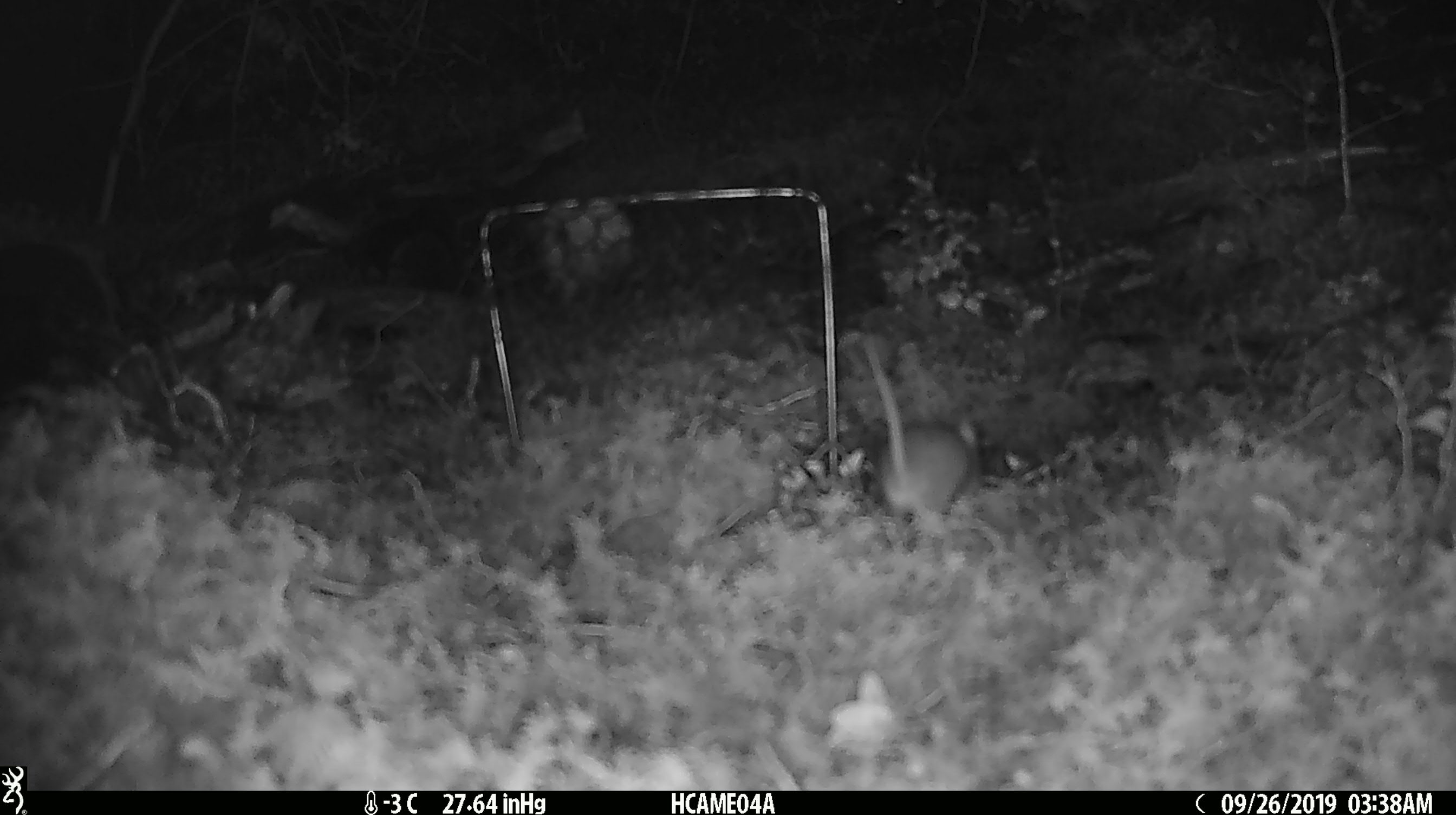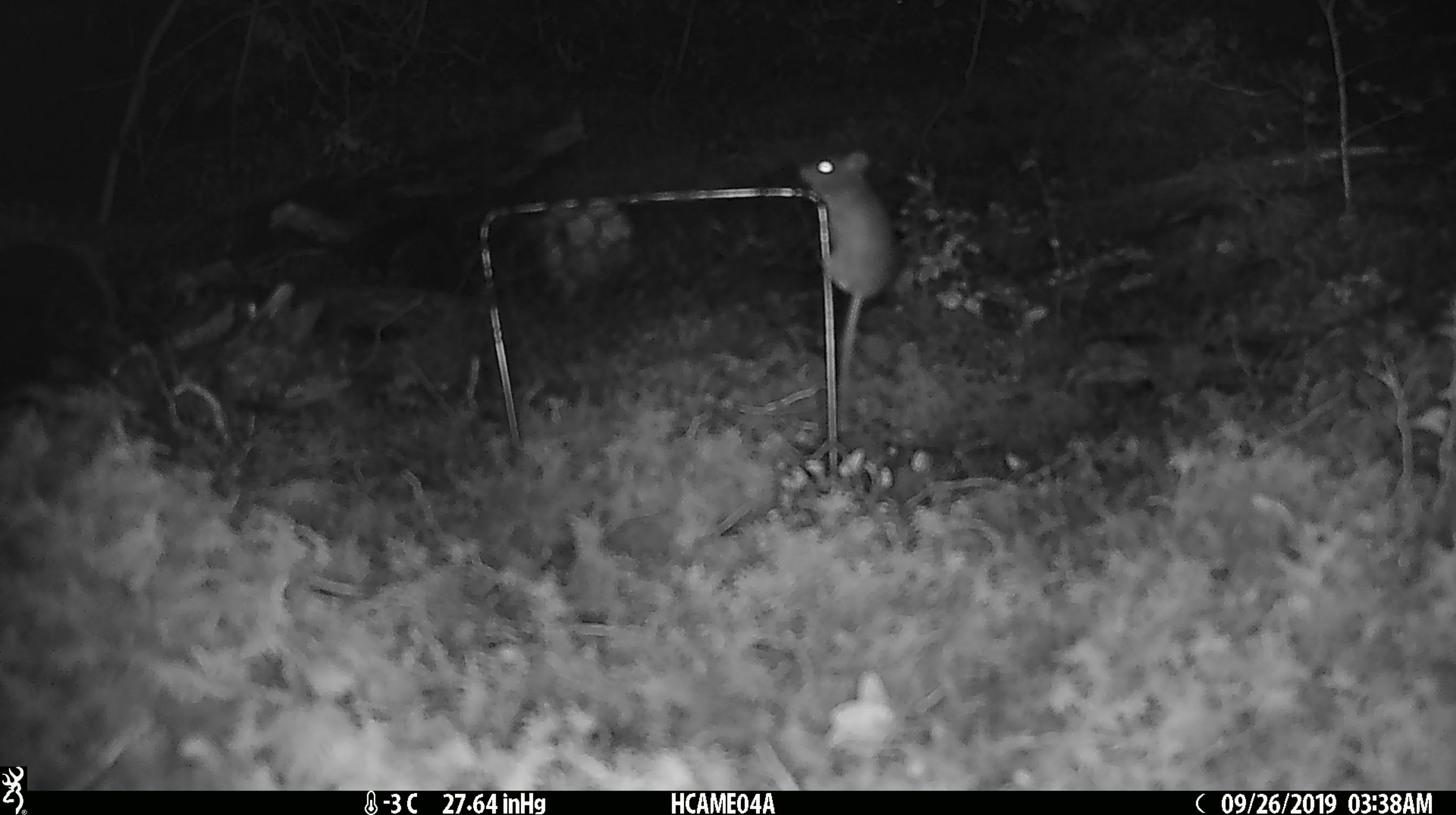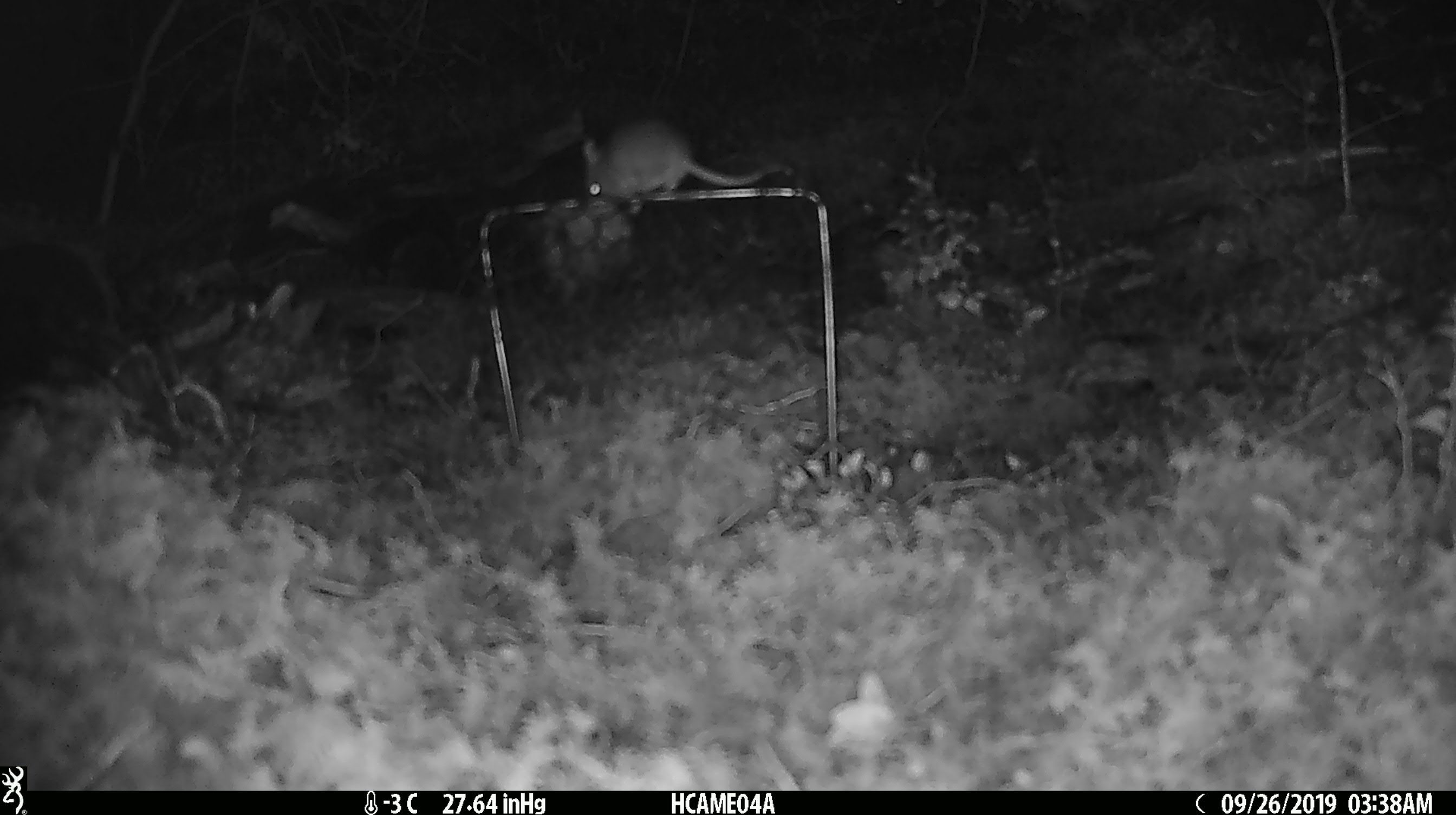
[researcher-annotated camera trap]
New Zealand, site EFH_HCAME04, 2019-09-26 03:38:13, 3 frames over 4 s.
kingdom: Animalia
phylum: Chordata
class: Mammalia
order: Rodentia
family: Muridae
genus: Mus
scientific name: Mus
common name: mouse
Mouse (Mus).